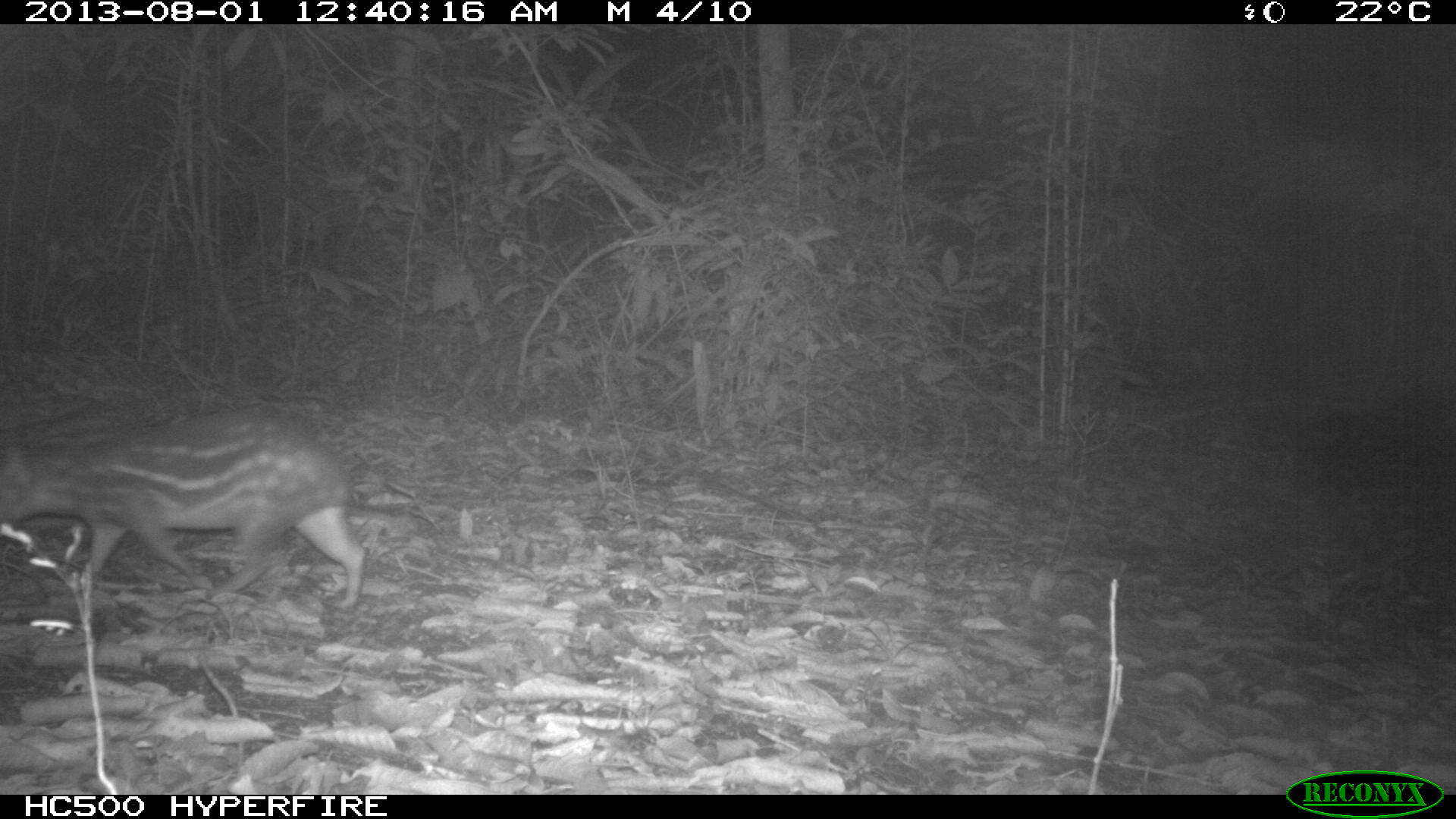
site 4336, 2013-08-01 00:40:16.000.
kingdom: Animalia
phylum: Chordata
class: Mammalia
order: Rodentia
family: Cuniculidae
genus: Cuniculus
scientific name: Cuniculus paca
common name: lowland paca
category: agouti paca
Agouti paca (lowland paca) (Cuniculus paca), count 1.